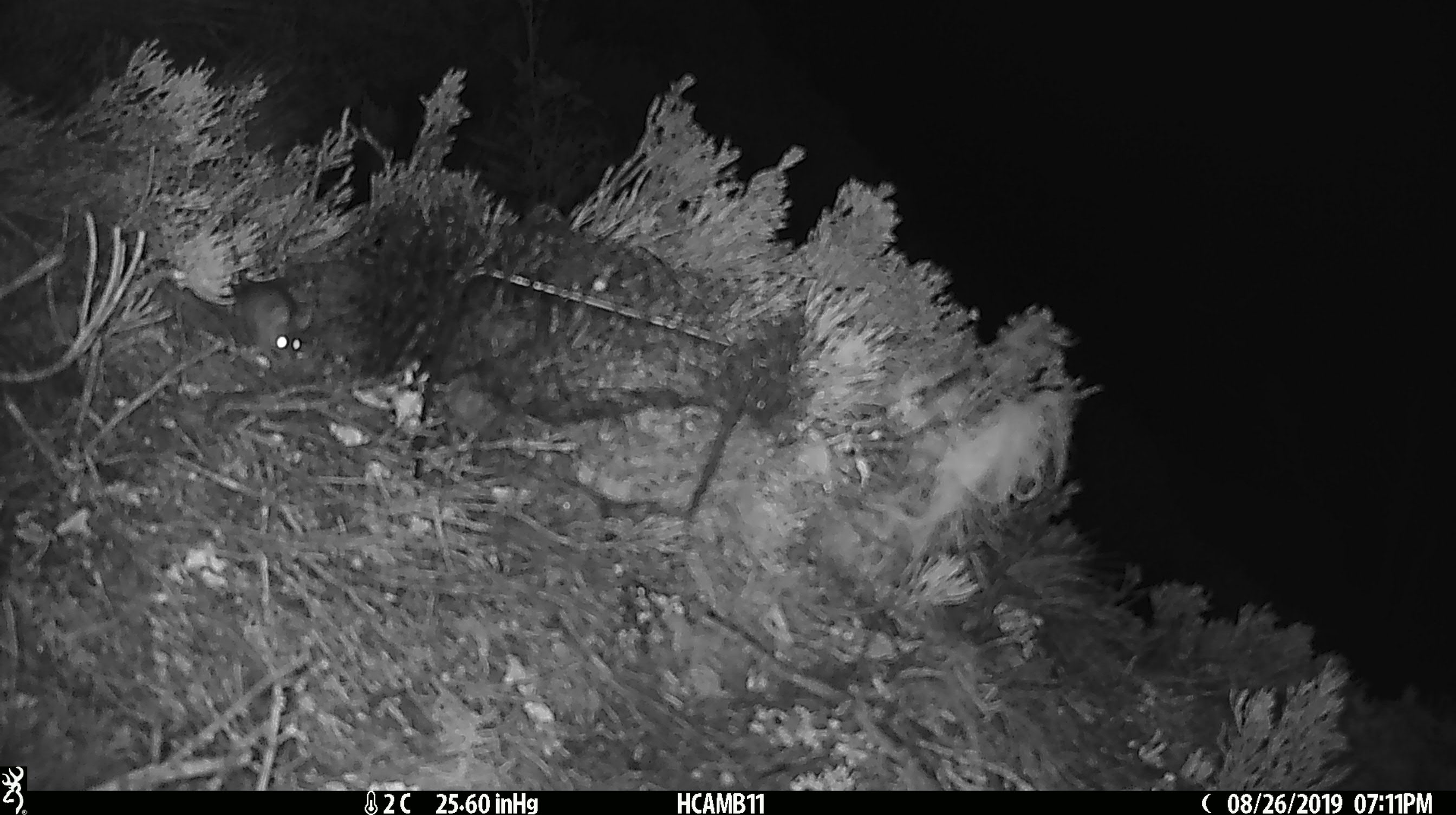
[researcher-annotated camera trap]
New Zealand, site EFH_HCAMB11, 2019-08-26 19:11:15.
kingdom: Animalia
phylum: Chordata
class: Mammalia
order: Rodentia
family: Muridae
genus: Mus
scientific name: Mus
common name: mouse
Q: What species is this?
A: Mouse (Mus).